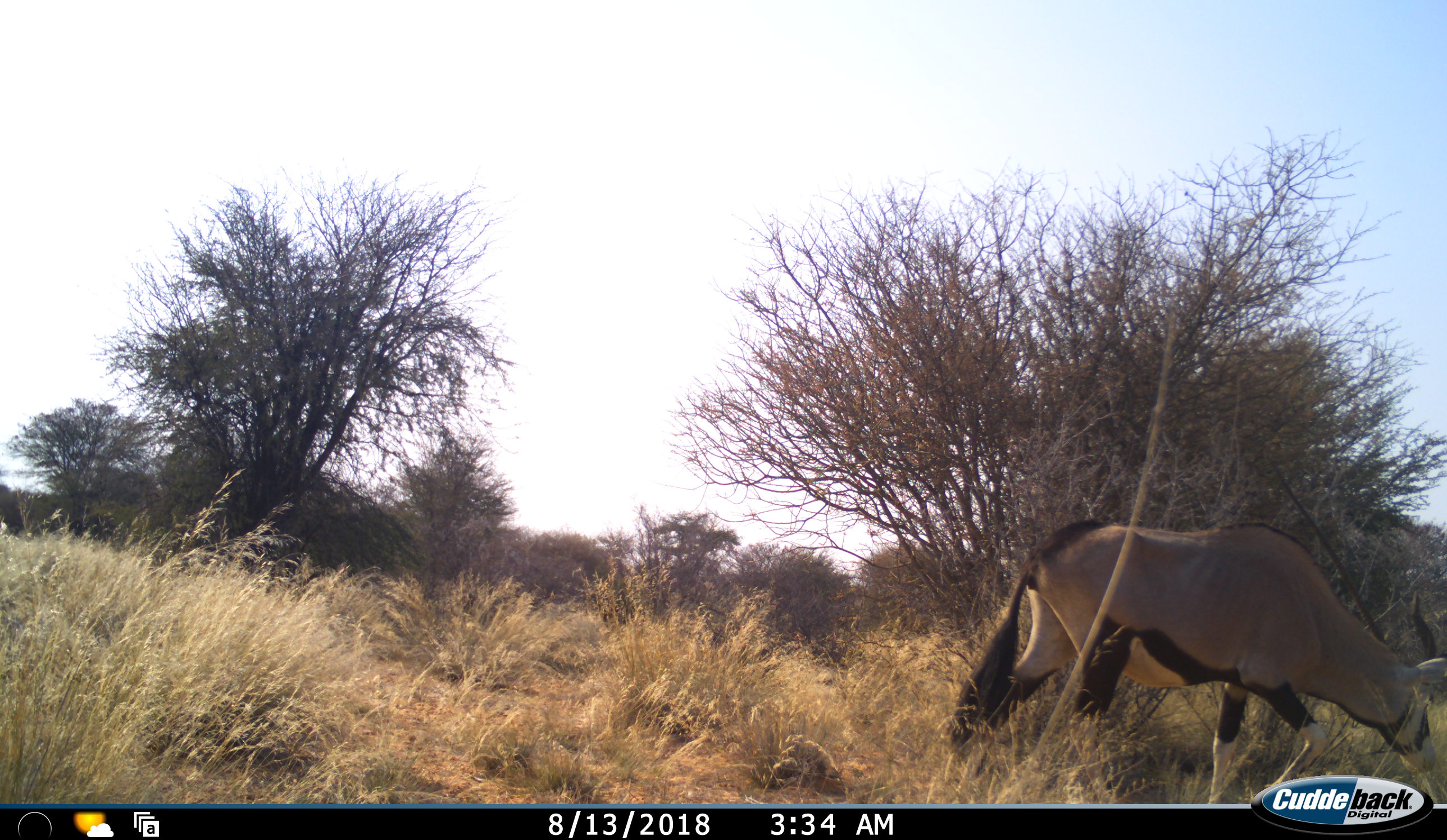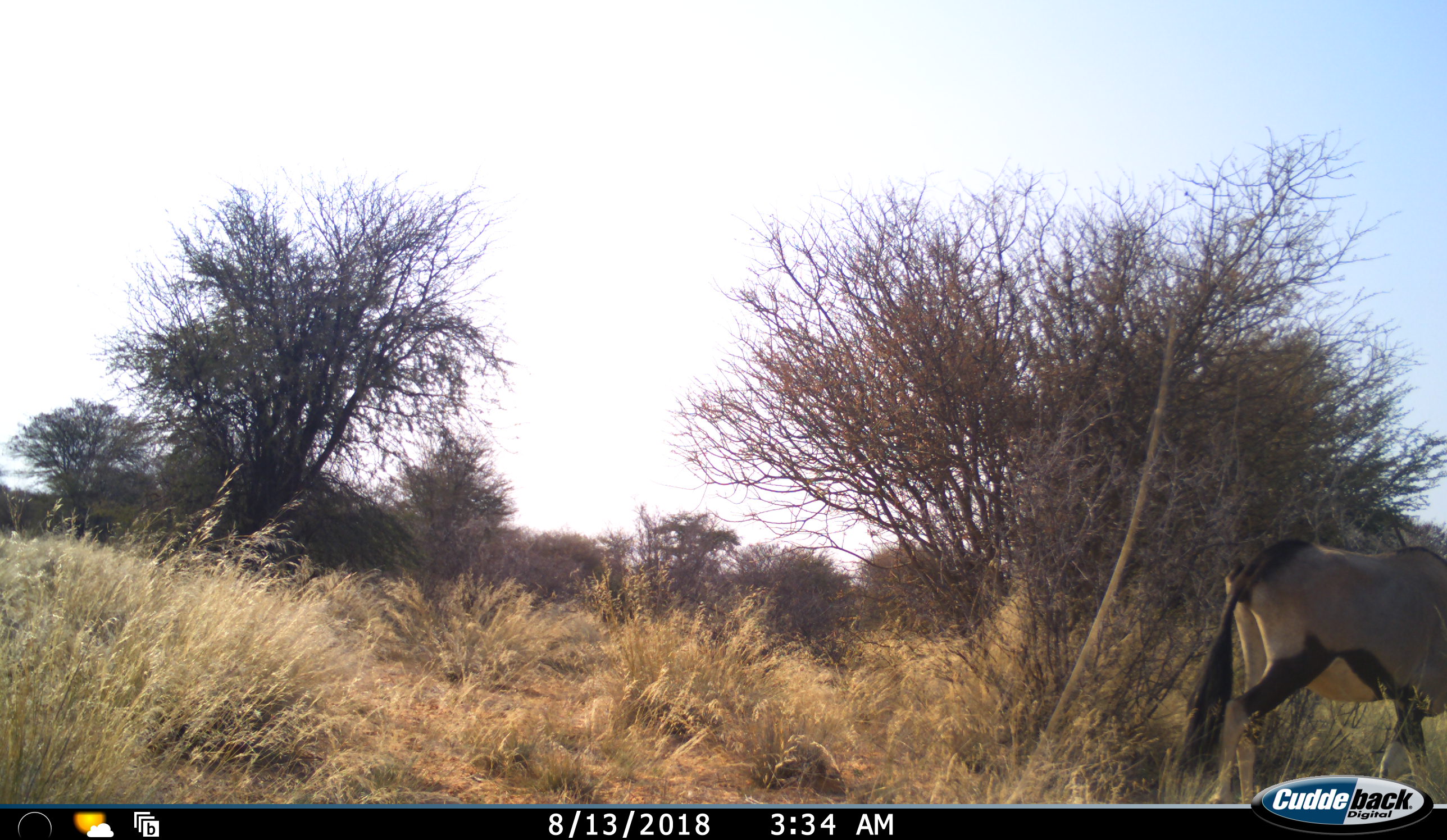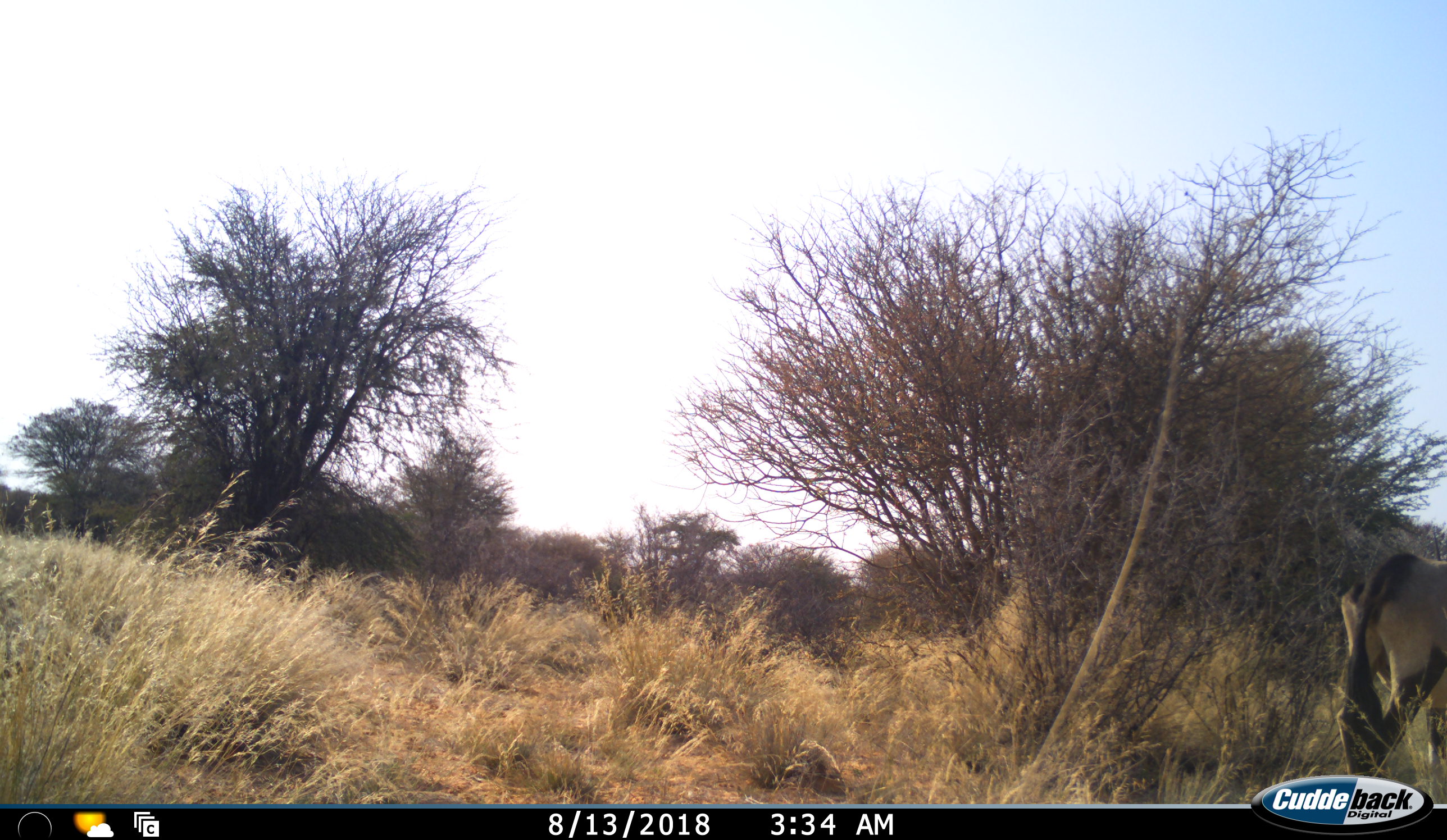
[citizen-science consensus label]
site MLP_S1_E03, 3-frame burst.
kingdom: Animalia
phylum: Chordata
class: Mammalia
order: Artiodactyla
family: Bovidae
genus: Oryx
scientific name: Oryx gazella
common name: gemsbok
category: oryx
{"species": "oryx (gemsbok) (Oryx gazella)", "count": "1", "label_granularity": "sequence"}